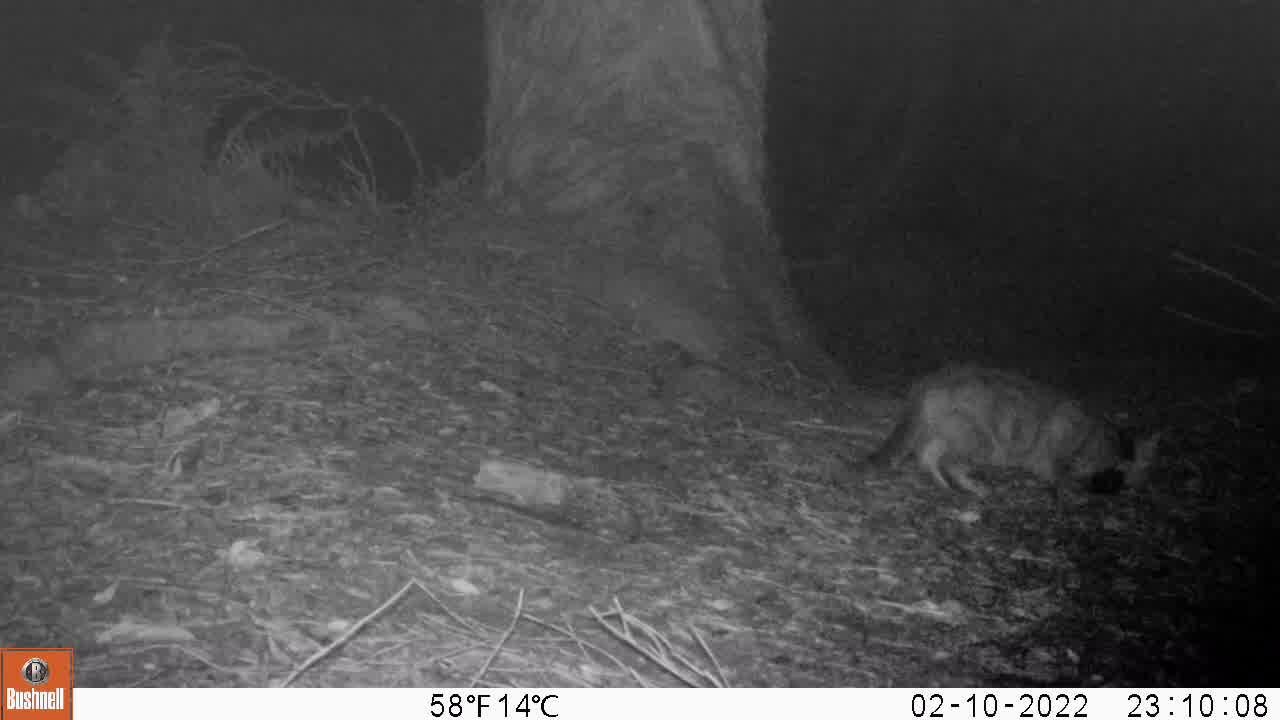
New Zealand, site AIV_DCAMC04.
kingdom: Animalia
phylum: Chordata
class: Mammalia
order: Carnivora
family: Felidae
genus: Felis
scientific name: Felis catus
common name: domestic cat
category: cat